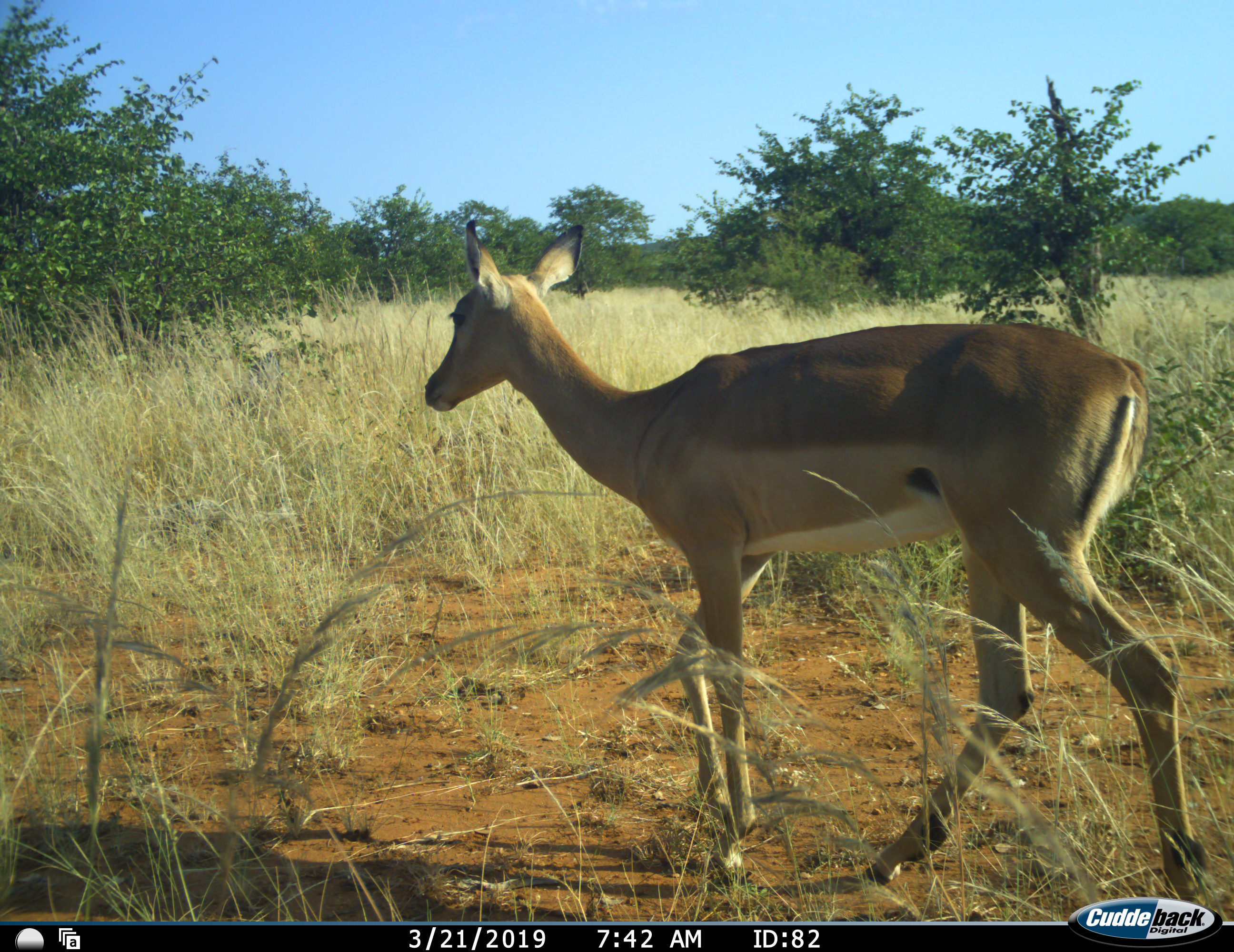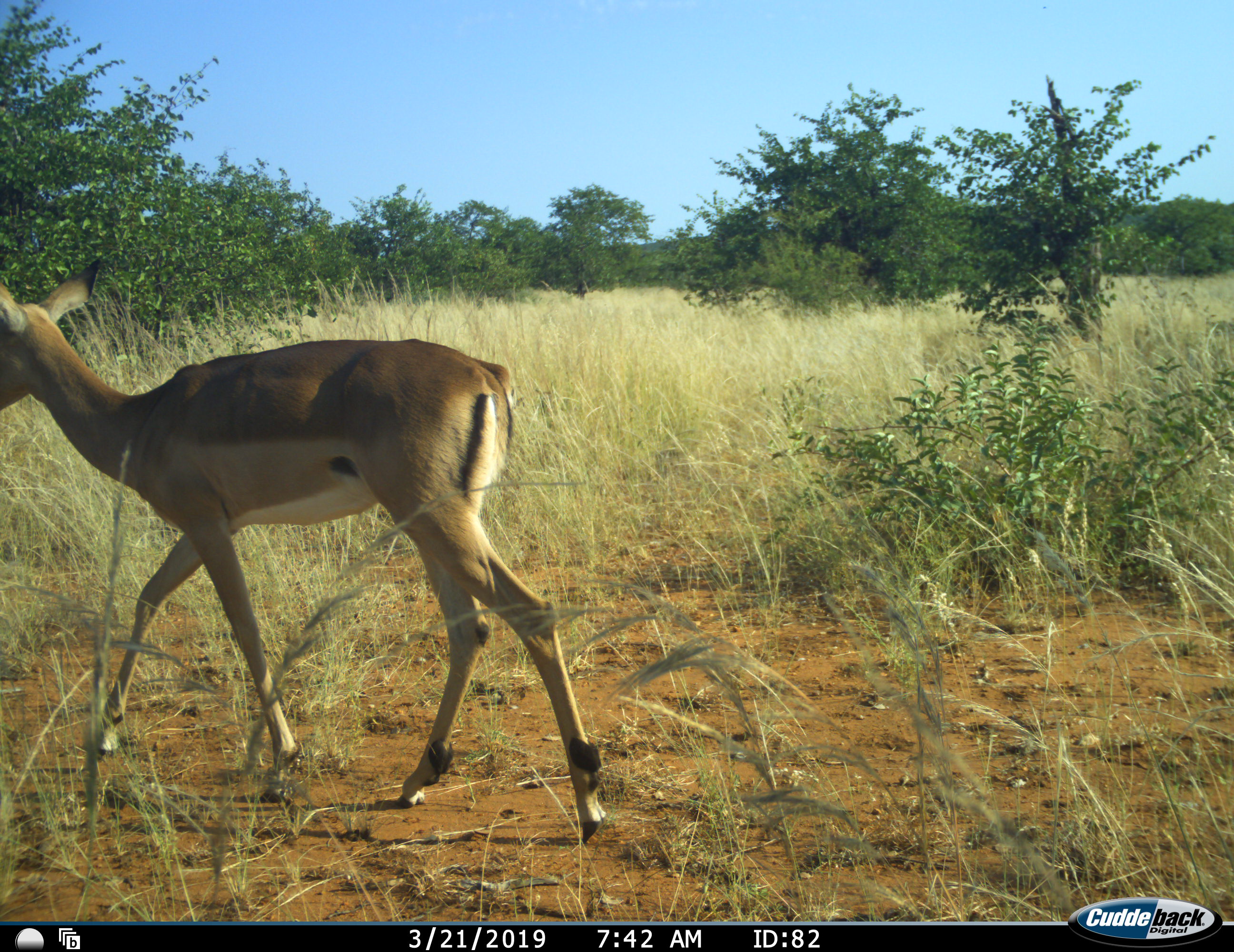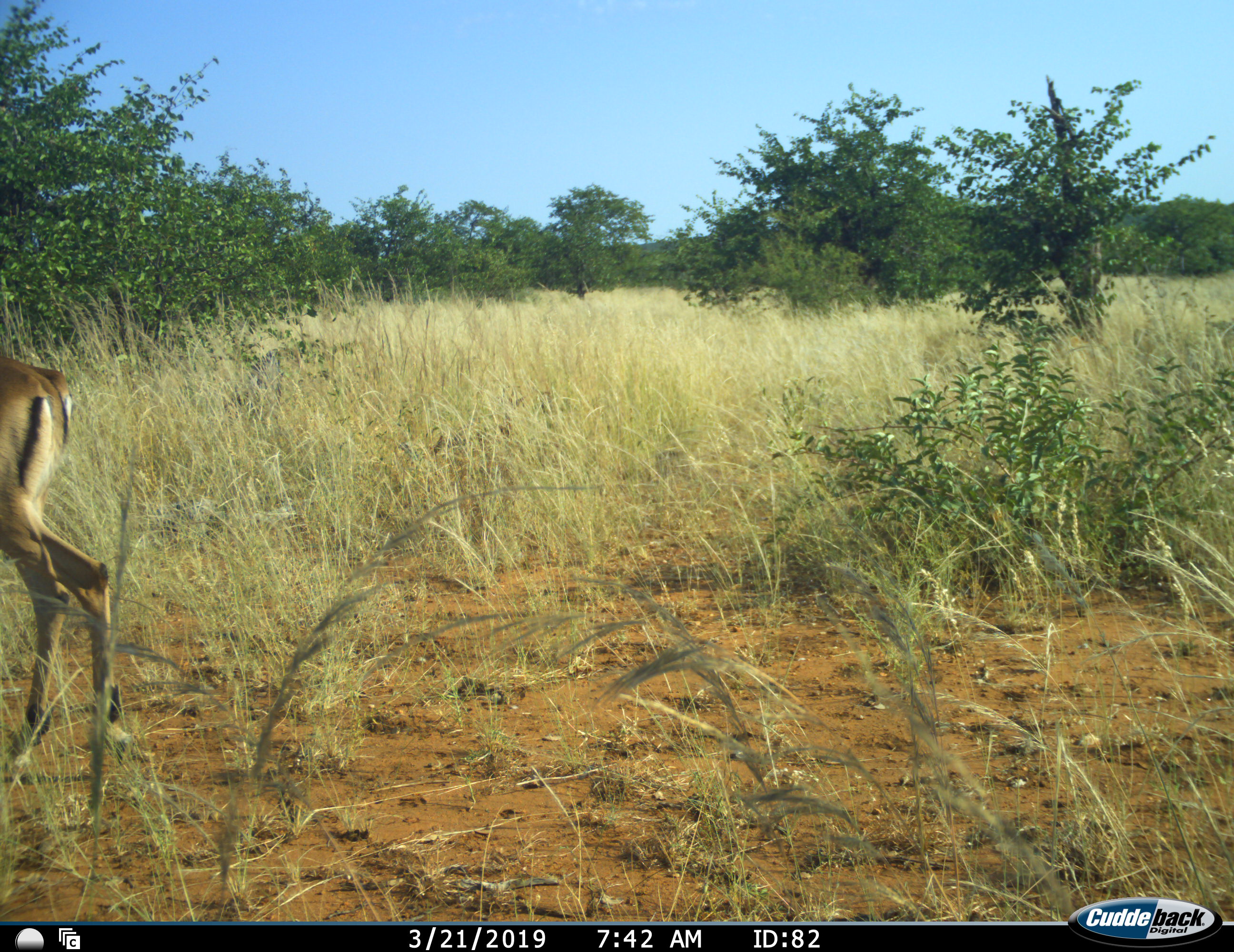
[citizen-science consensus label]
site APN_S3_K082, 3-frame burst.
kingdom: Animalia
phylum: Chordata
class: Mammalia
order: Artiodactyla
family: Bovidae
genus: Aepyceros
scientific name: Aepyceros melampus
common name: impala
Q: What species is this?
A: Impala (Aepyceros melampus).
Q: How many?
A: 1.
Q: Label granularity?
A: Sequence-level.